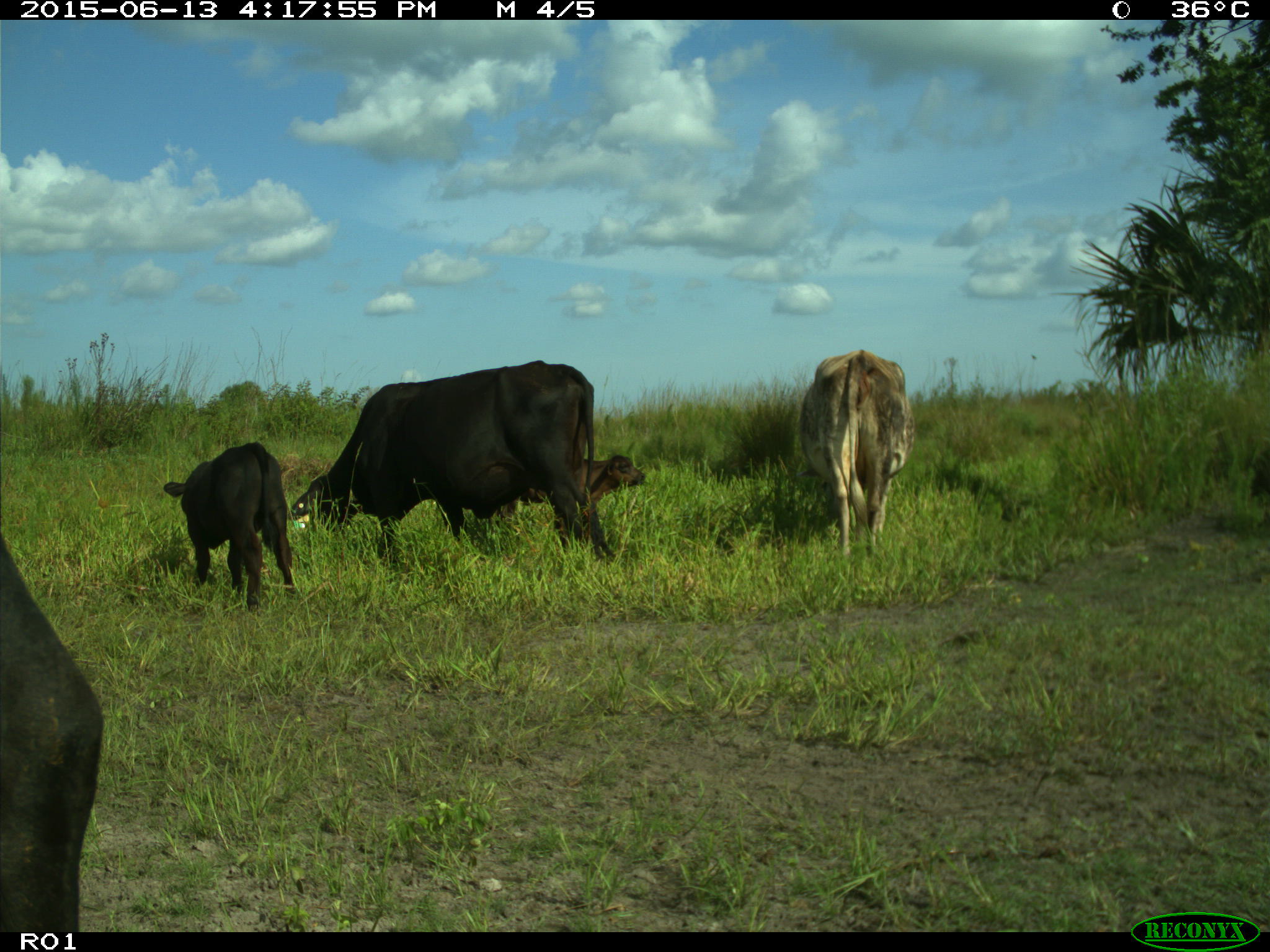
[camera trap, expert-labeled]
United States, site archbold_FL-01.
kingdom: Animalia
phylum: Chordata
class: Mammalia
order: Artiodactyla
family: Bovidae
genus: Bos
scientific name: Bos taurus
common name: domestic cow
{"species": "Bos taurus (domestic cow)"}